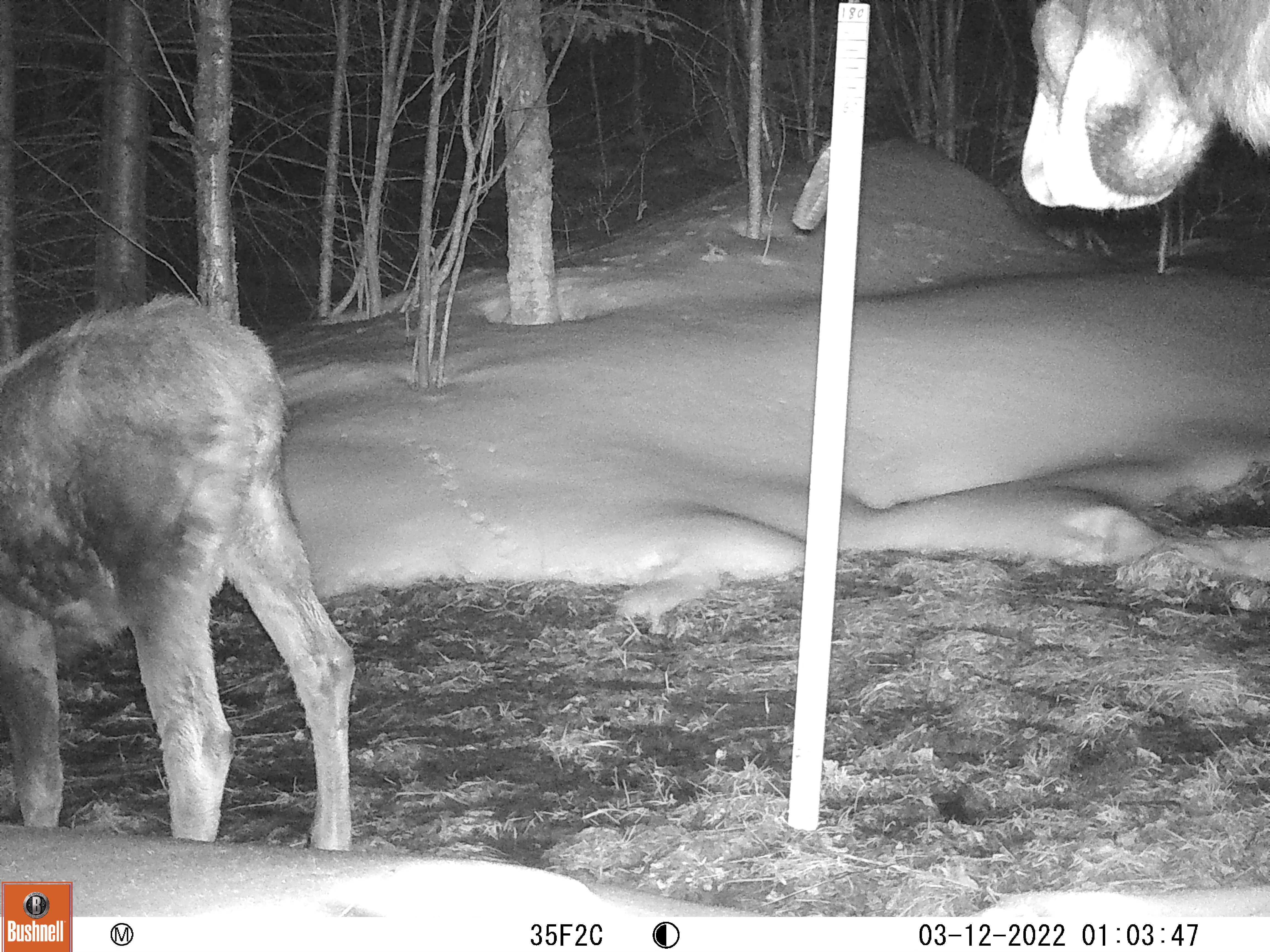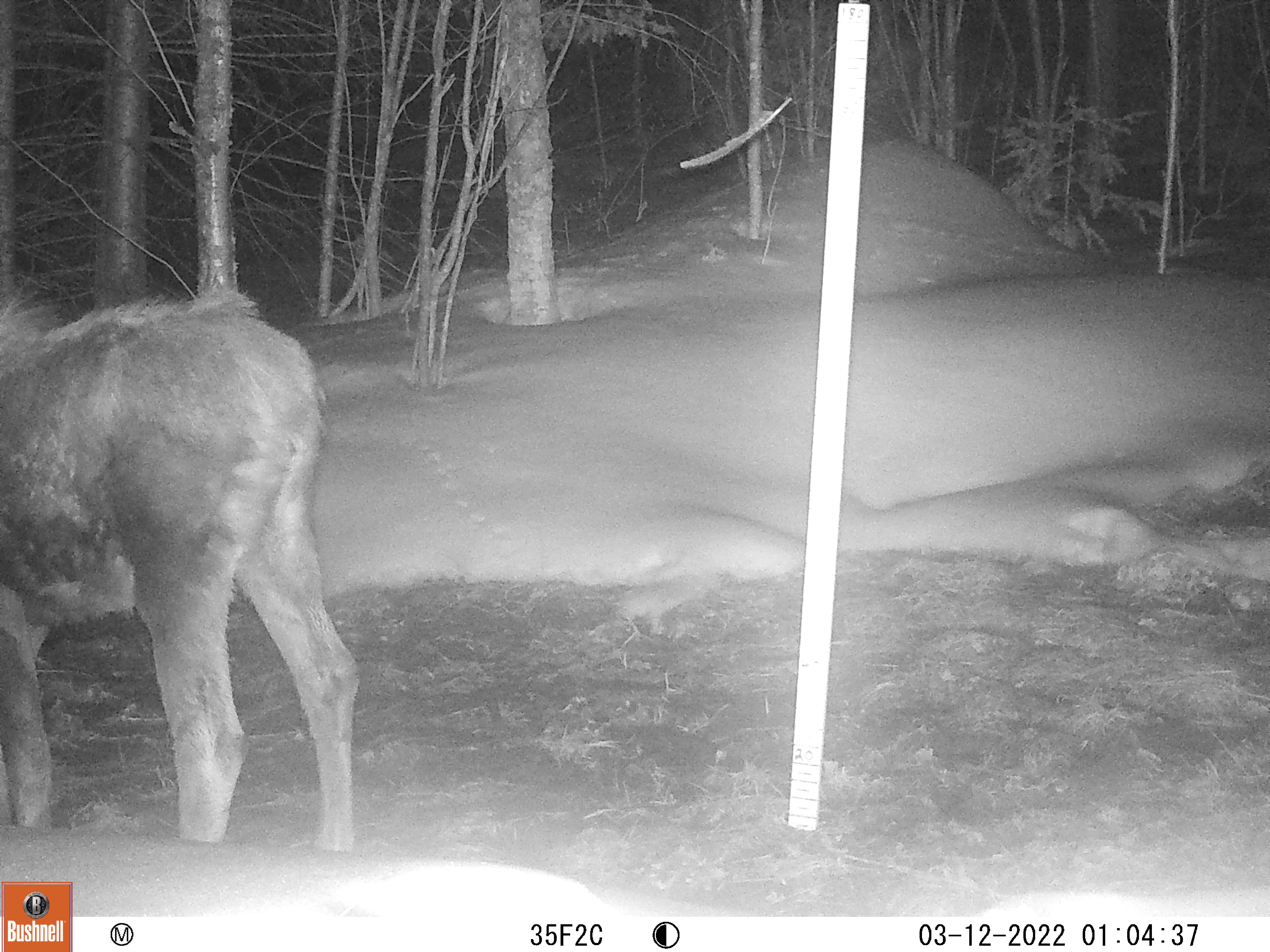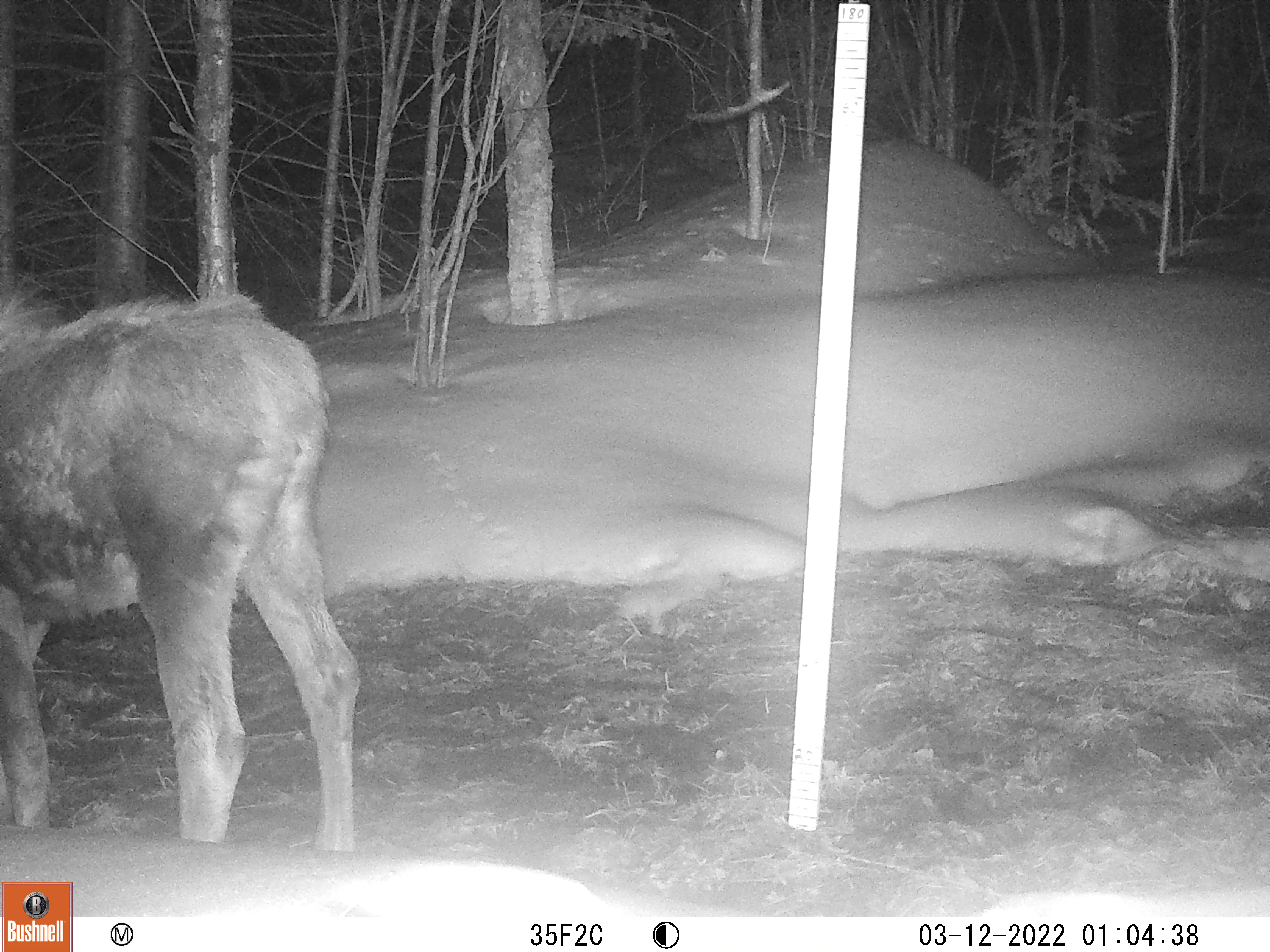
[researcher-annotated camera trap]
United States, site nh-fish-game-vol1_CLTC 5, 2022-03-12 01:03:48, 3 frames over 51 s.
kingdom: Animalia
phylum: Chordata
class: Mammalia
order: Artiodactyla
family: Cervidae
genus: Alces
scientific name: Alces alces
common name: moose